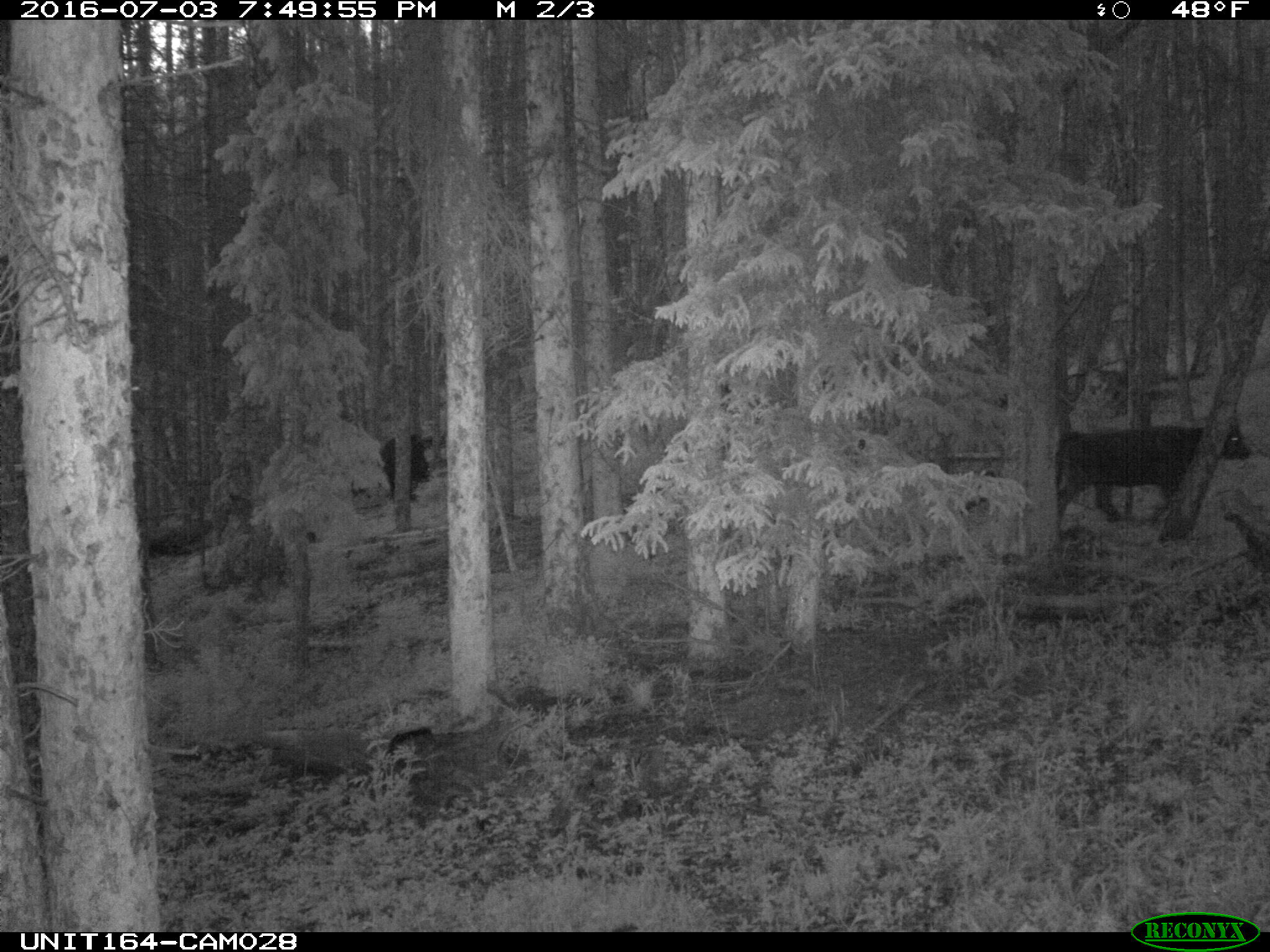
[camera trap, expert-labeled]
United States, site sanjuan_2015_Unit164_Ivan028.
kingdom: Animalia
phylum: Chordata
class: Mammalia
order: Artiodactyla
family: Bovidae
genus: Bos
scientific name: Bos taurus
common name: domestic cow